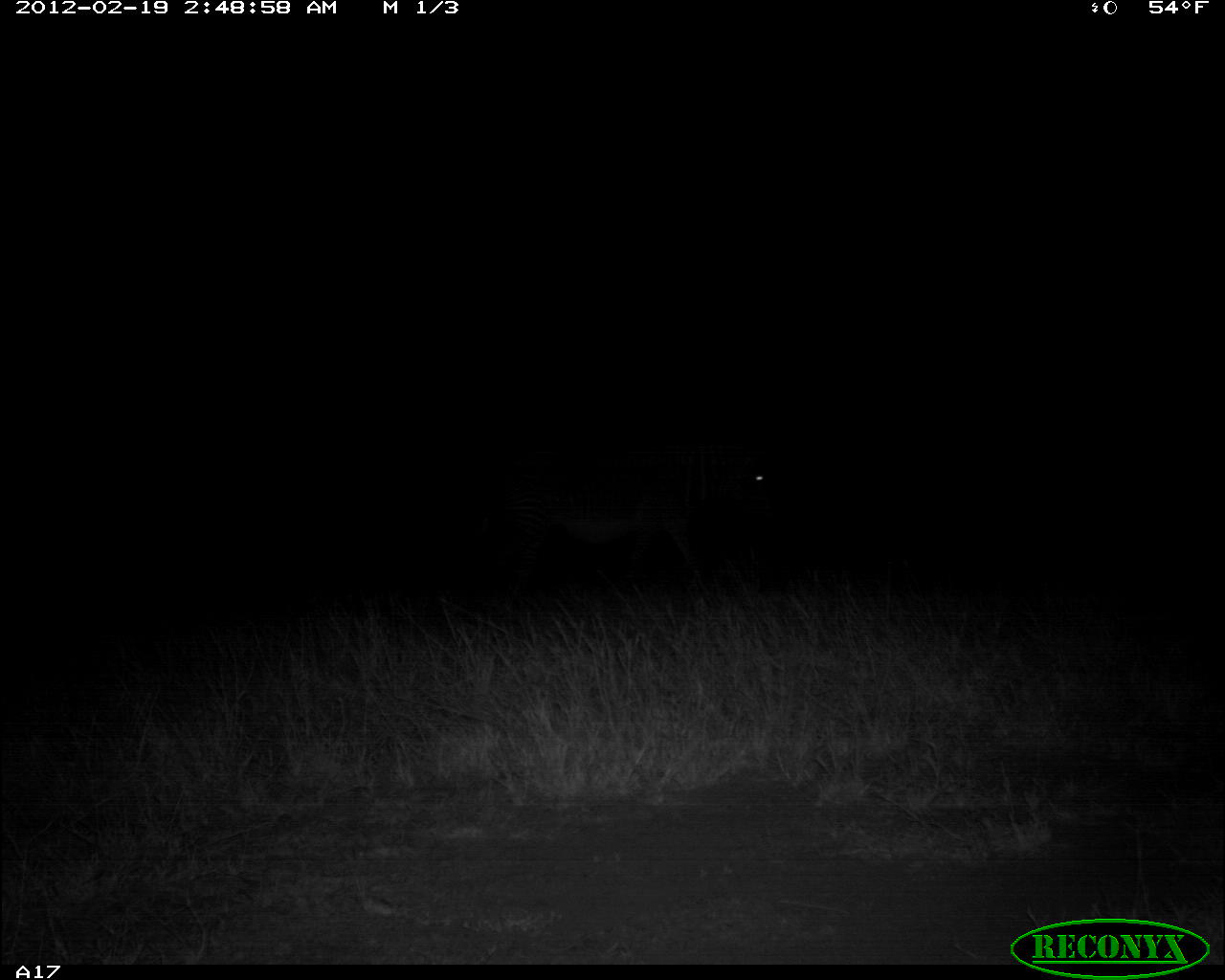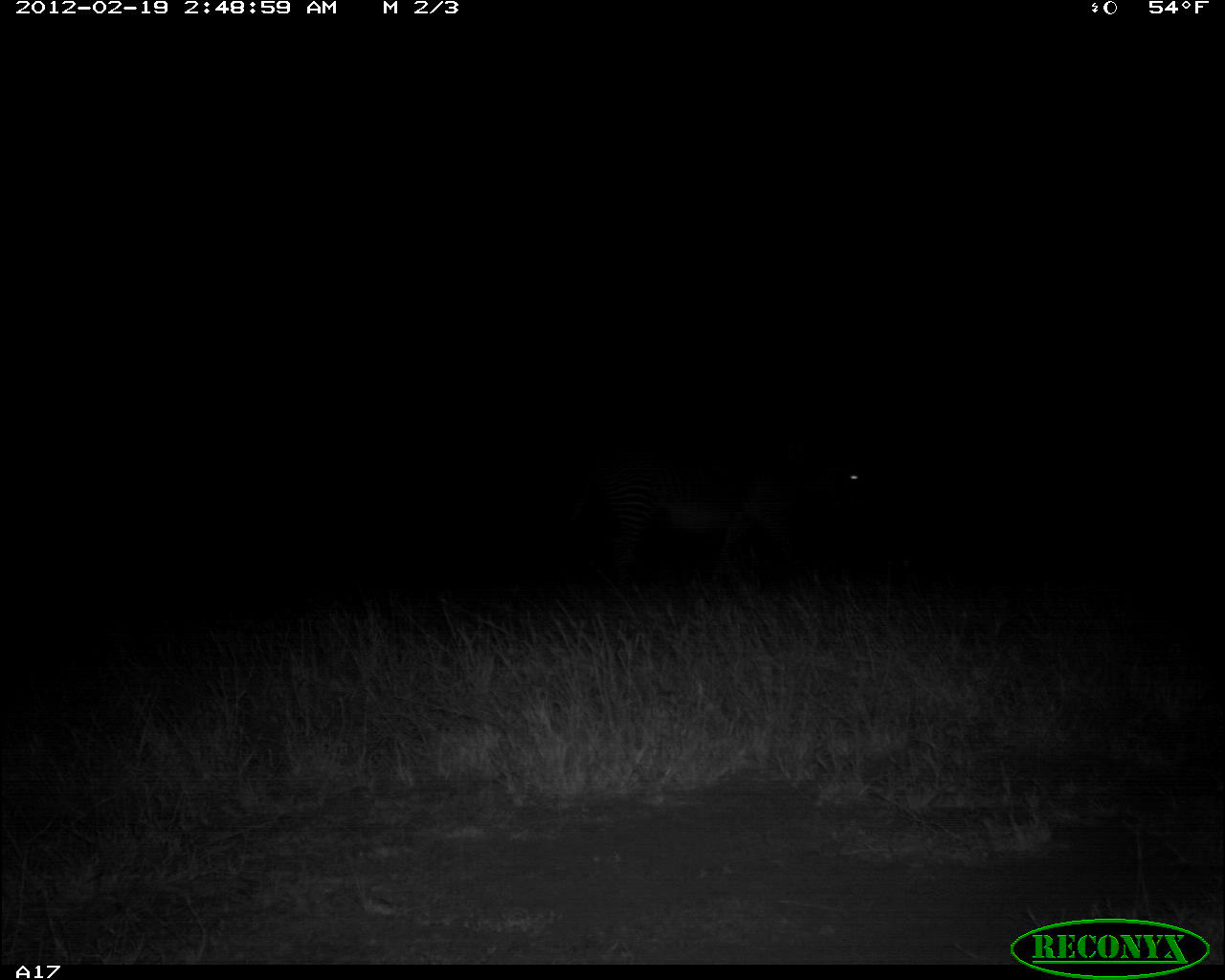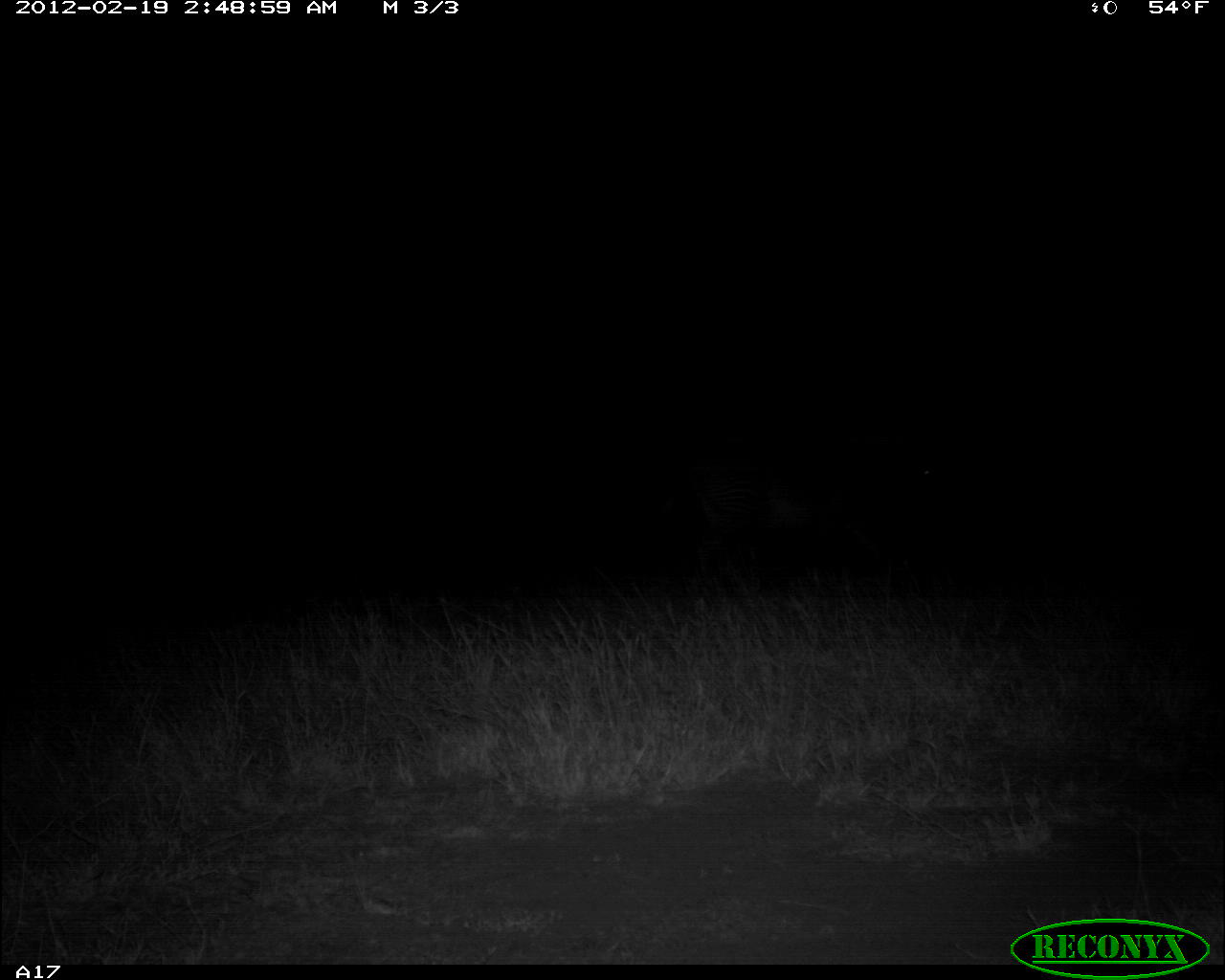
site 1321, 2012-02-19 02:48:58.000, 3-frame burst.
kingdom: Animalia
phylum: Chordata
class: Mammalia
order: Perissodactyla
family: Equidae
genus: Equus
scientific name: Equus grevyi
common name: grévy's zebra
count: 1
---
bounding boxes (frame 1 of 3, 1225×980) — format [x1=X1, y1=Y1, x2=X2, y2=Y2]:
equus grevyi: [x1=476, y1=427, x2=776, y2=593]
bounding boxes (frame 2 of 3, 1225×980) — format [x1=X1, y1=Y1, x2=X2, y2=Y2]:
equus grevyi: [x1=566, y1=436, x2=868, y2=591]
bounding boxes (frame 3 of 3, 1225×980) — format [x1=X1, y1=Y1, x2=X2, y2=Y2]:
equus grevyi: [x1=663, y1=440, x2=928, y2=596]